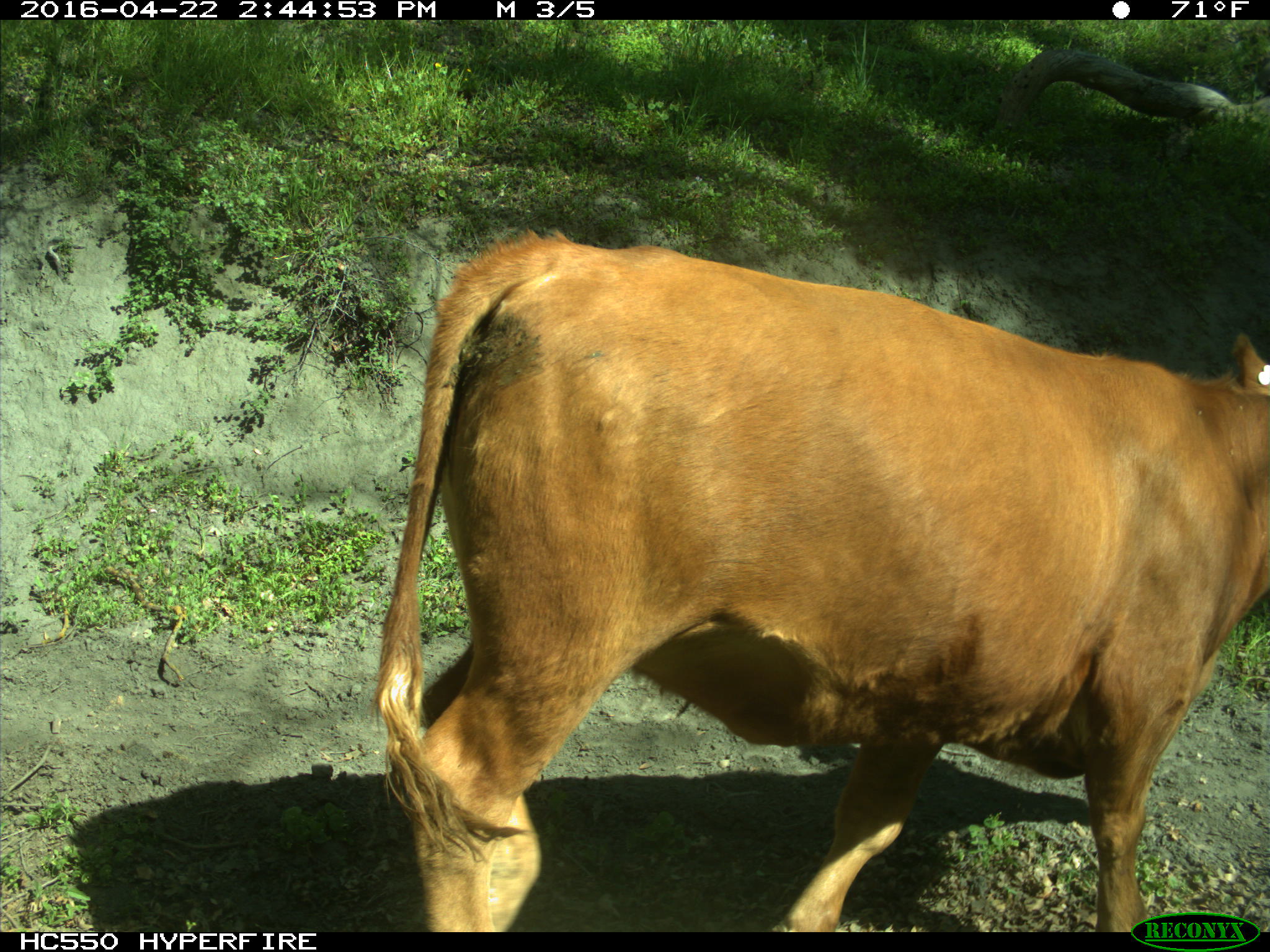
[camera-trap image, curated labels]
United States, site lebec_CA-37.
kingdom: Animalia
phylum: Chordata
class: Mammalia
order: Artiodactyla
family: Bovidae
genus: Bos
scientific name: Bos taurus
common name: domestic cow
Bos taurus (domestic cow).